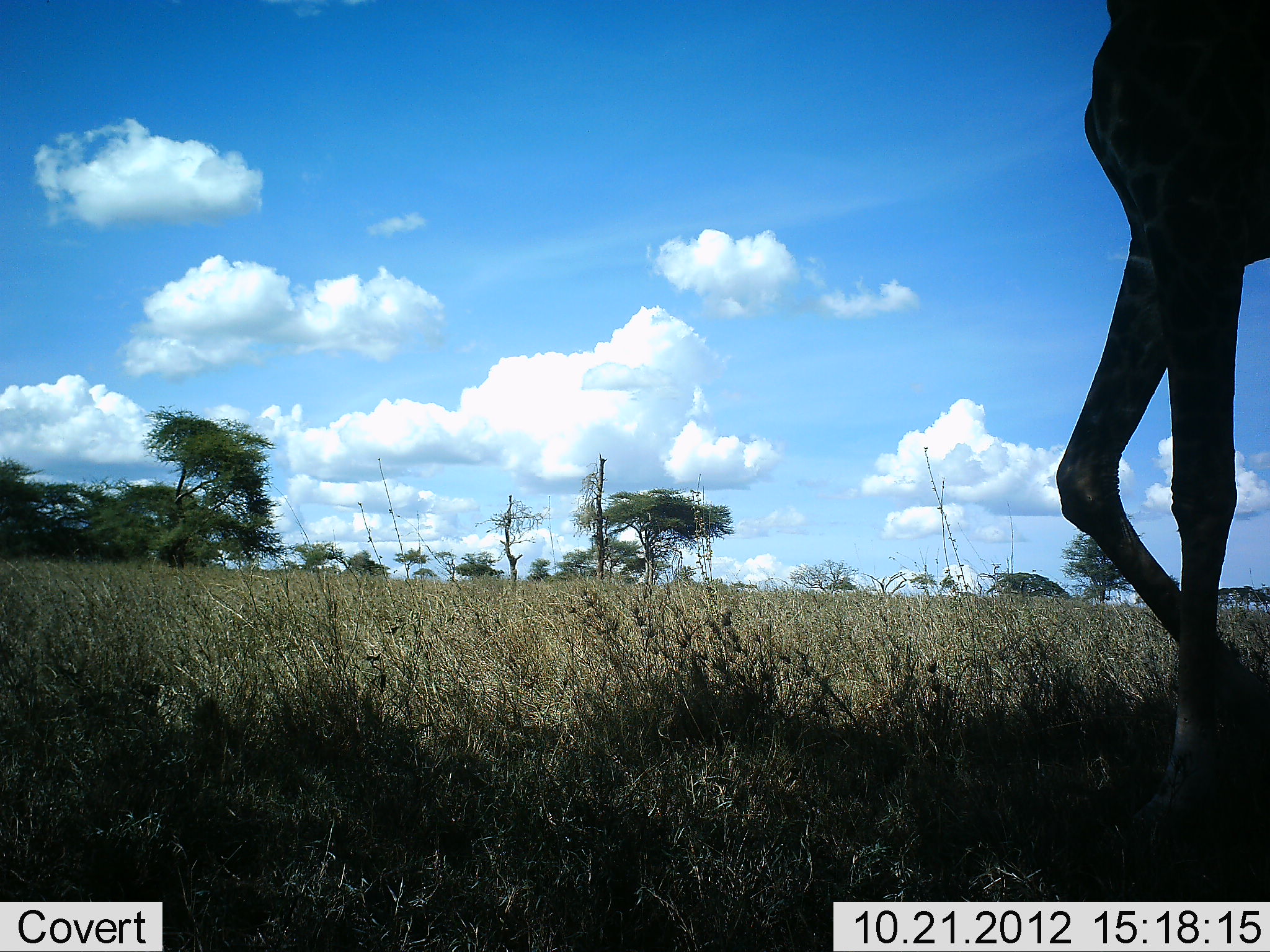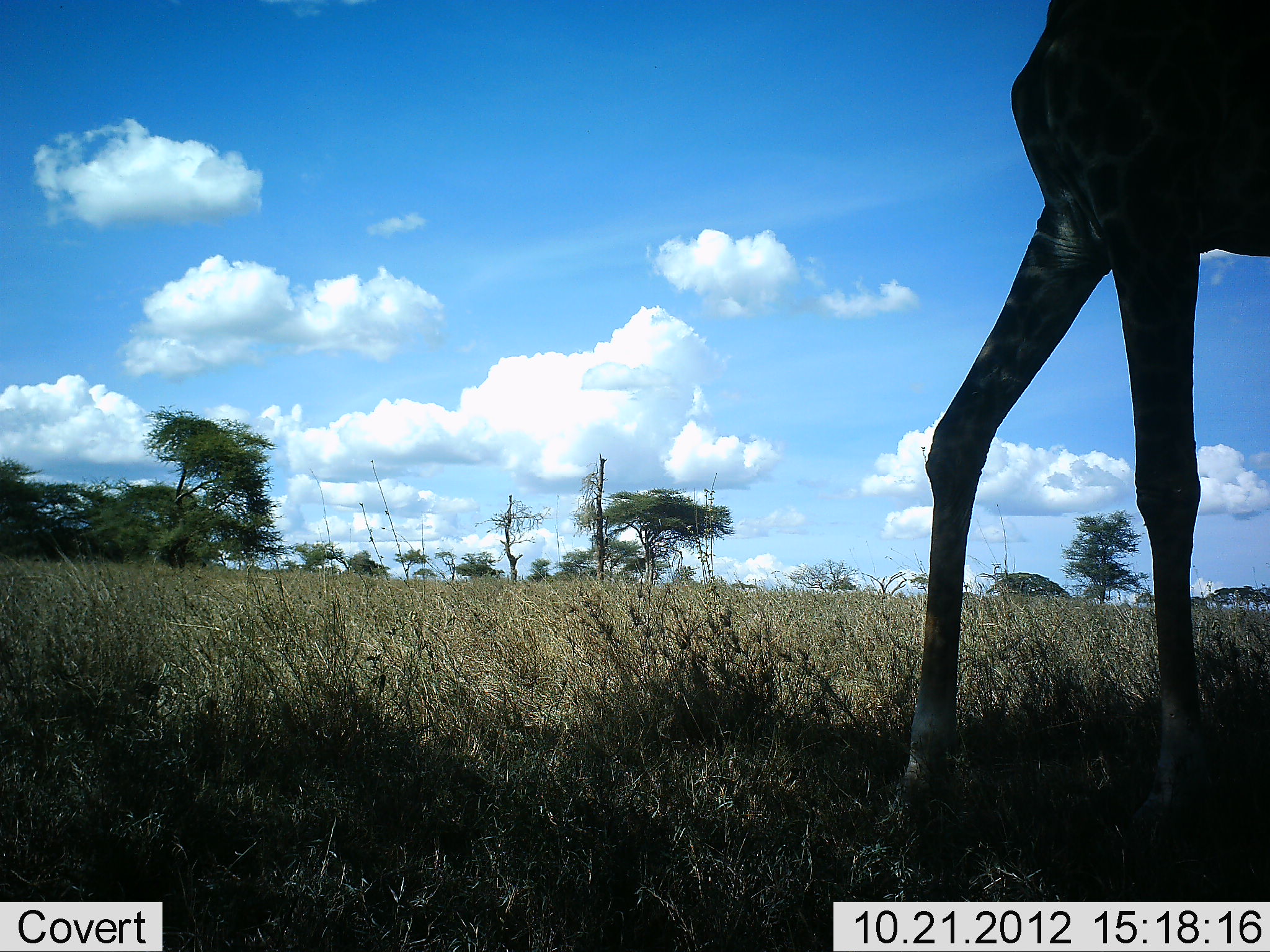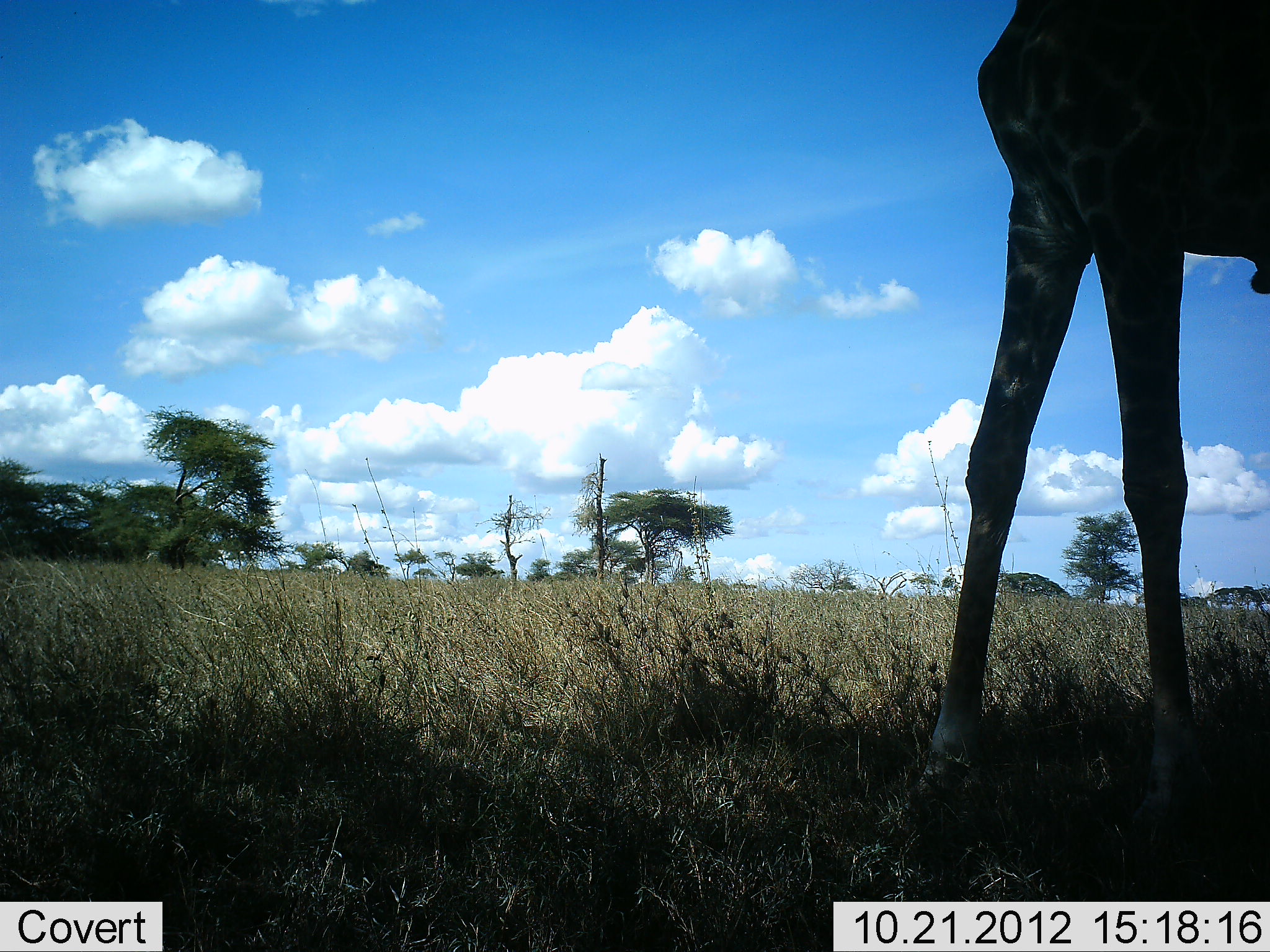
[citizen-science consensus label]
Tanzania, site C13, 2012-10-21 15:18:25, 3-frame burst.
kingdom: Animalia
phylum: Chordata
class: Mammalia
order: Artiodactyla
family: Giraffidae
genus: Giraffa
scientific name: Giraffa camelopardalis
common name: giraffe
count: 1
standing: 40%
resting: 0%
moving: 70%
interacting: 0%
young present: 0%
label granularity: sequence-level